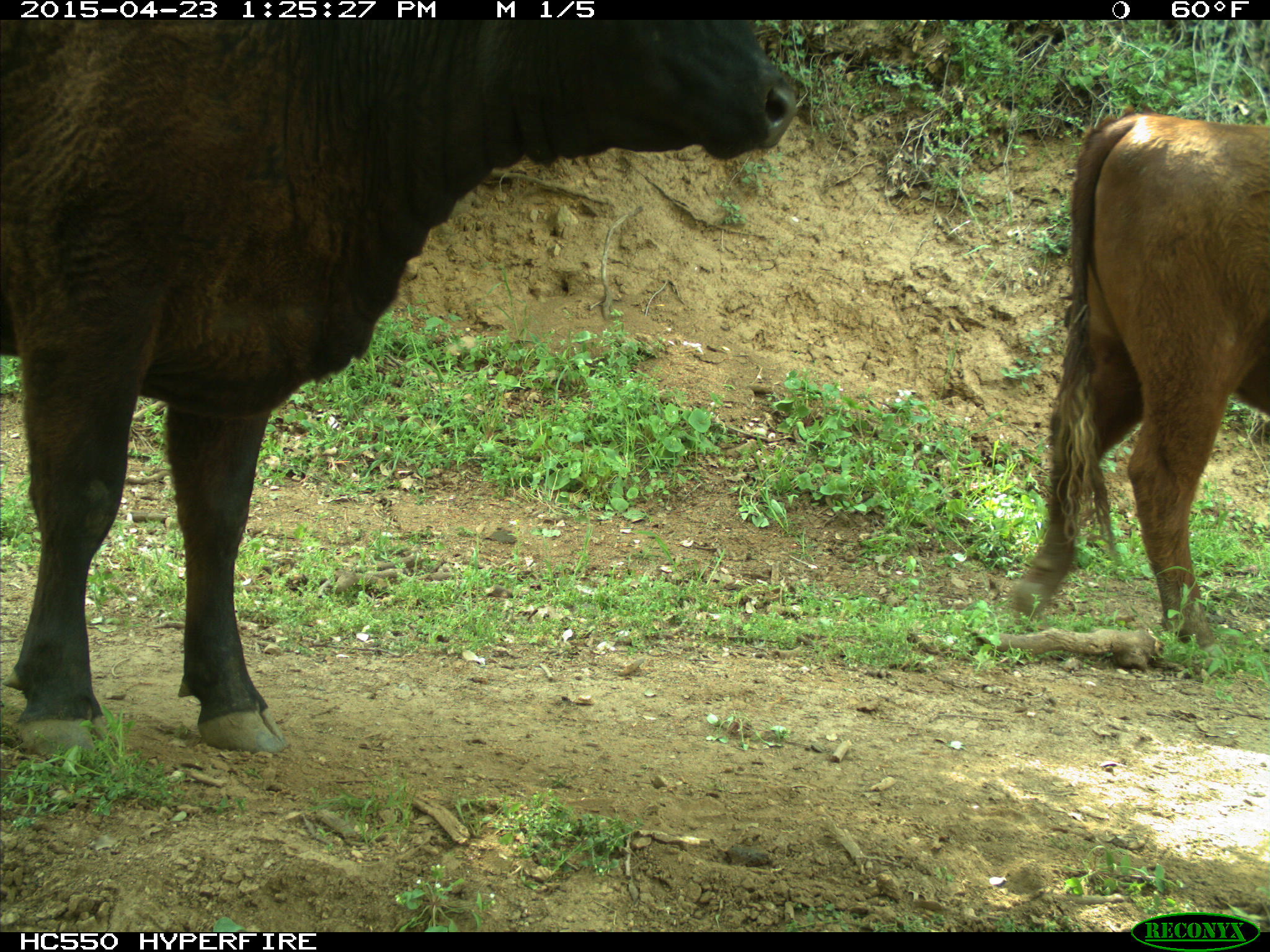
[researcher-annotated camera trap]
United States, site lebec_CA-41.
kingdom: Animalia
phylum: Chordata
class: Mammalia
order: Artiodactyla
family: Bovidae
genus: Bos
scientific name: Bos taurus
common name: domestic cow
Bos taurus (domestic cow).